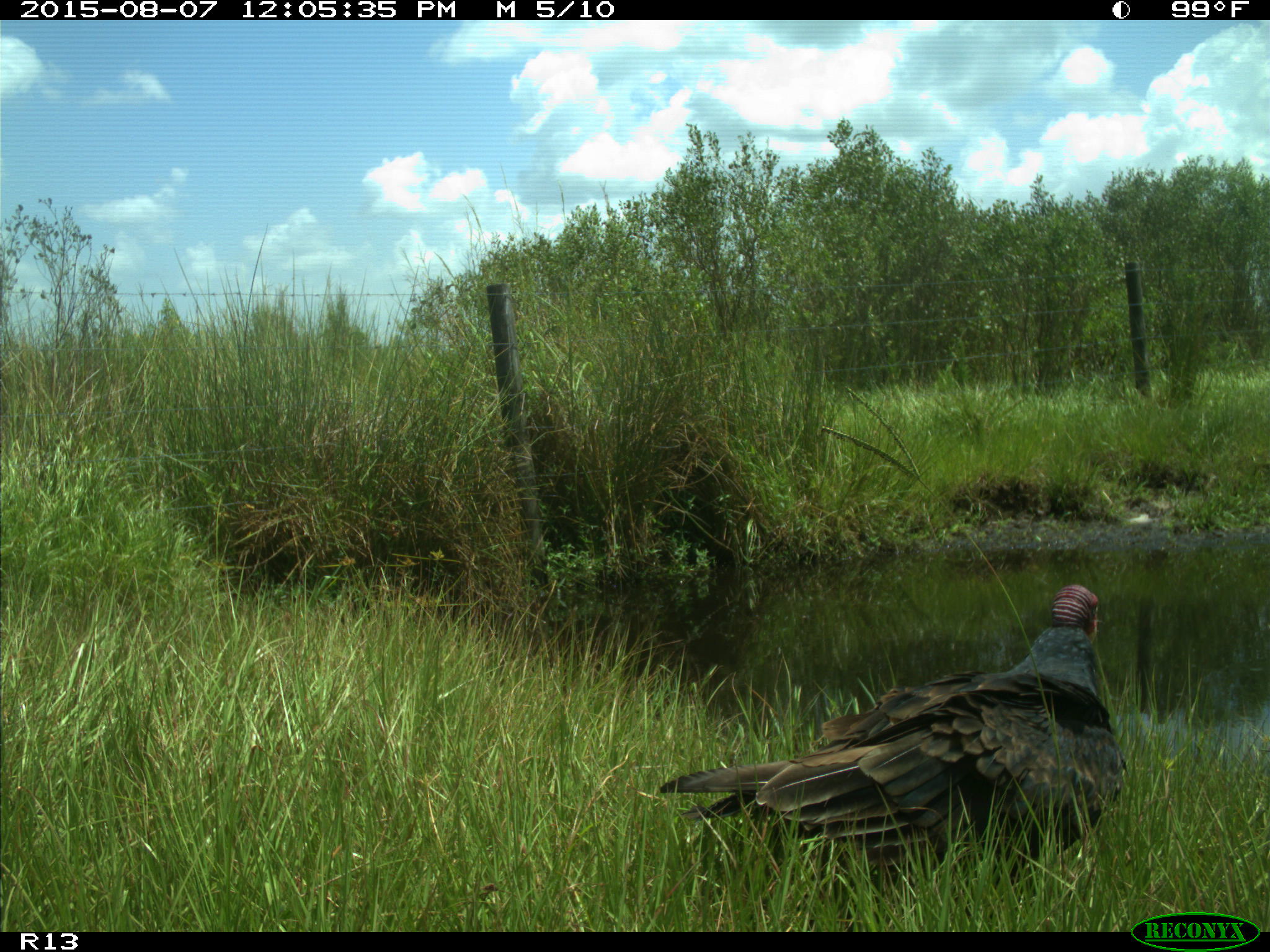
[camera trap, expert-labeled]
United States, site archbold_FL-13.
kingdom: Animalia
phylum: Chordata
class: Aves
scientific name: Aves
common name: birds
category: unidentified bird